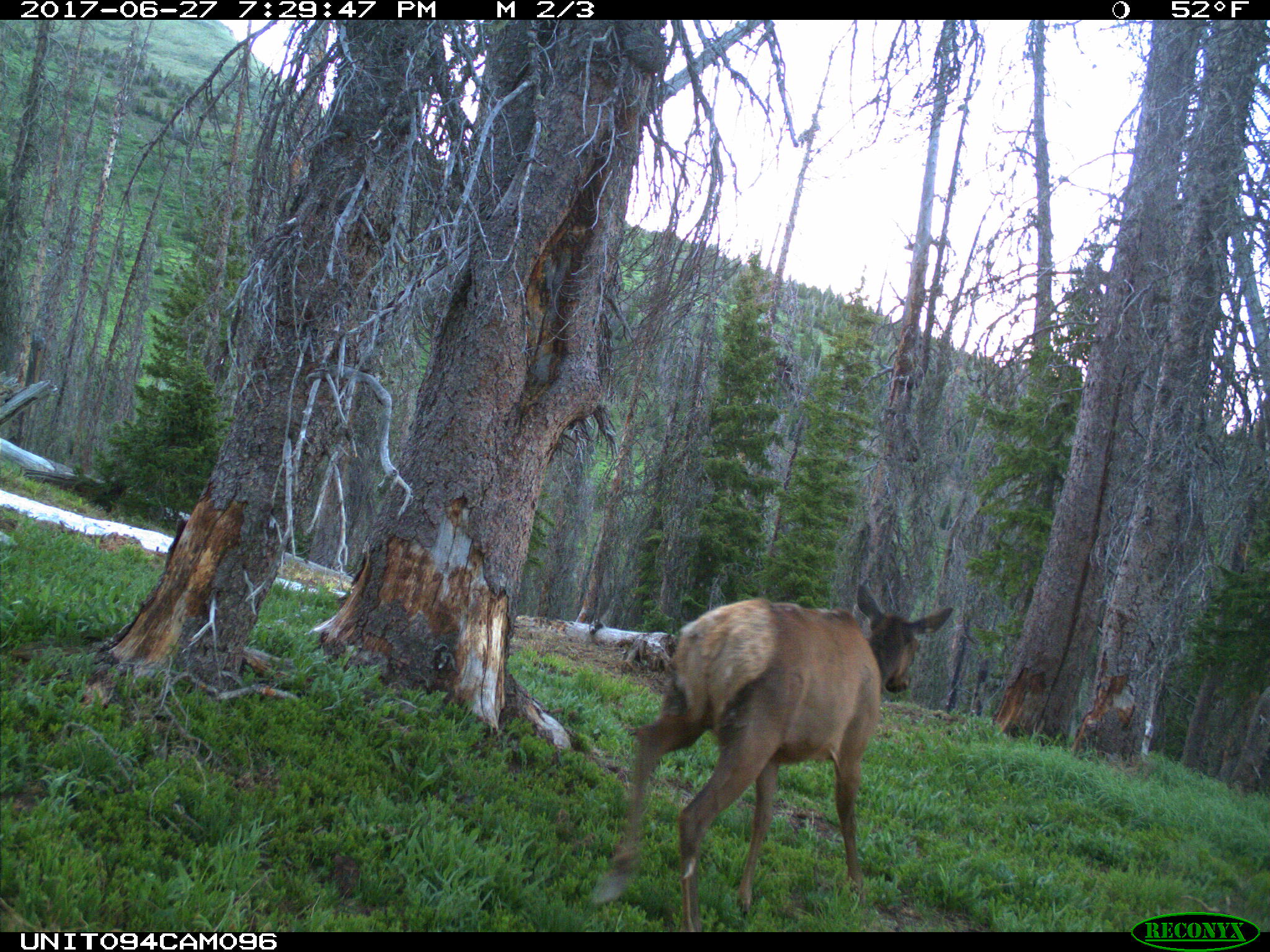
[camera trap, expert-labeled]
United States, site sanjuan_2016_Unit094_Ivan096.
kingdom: Animalia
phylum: Chordata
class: Mammalia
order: Artiodactyla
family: Cervidae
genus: Cervus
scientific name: Cervus elaphus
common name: red deer